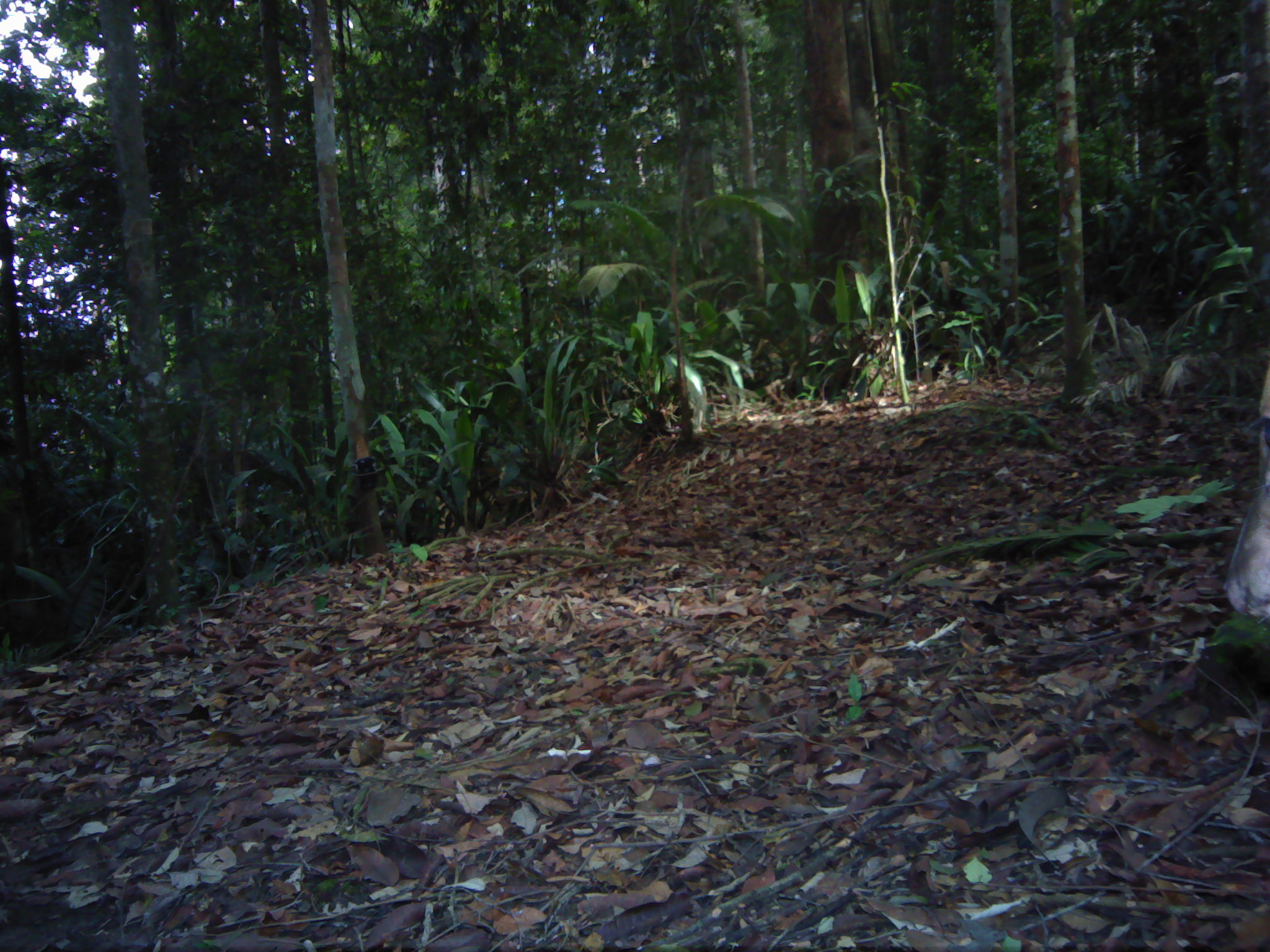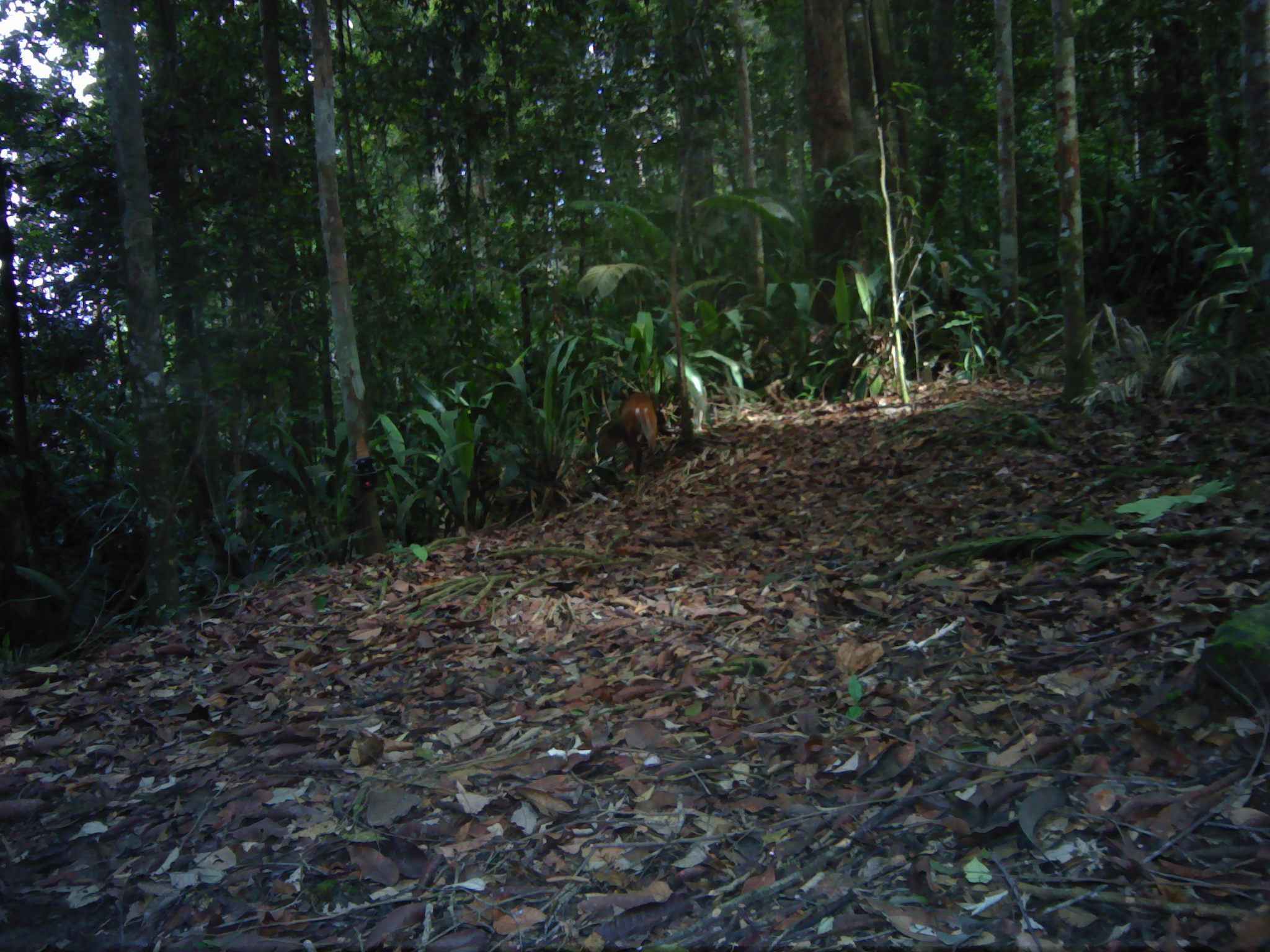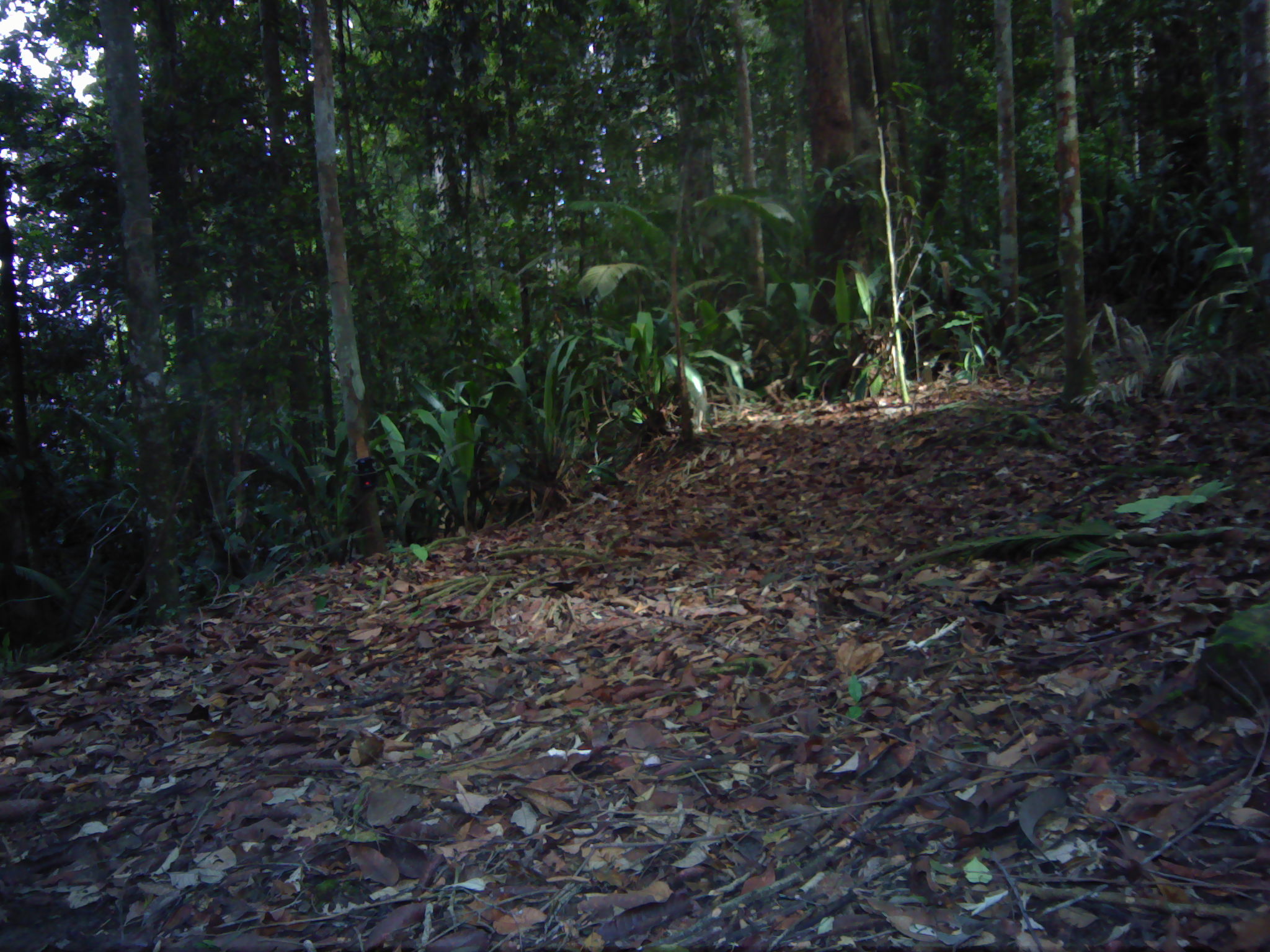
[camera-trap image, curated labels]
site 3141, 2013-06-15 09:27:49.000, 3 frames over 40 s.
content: unidentified animal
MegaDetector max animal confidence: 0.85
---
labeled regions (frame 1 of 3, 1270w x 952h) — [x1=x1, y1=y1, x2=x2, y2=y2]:
unidentifiable: [x1=1221, y1=345, x2=1270, y2=624]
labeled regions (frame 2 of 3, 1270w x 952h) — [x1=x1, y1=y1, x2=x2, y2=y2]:
unidentifiable: [x1=596, y1=391, x2=661, y2=483]